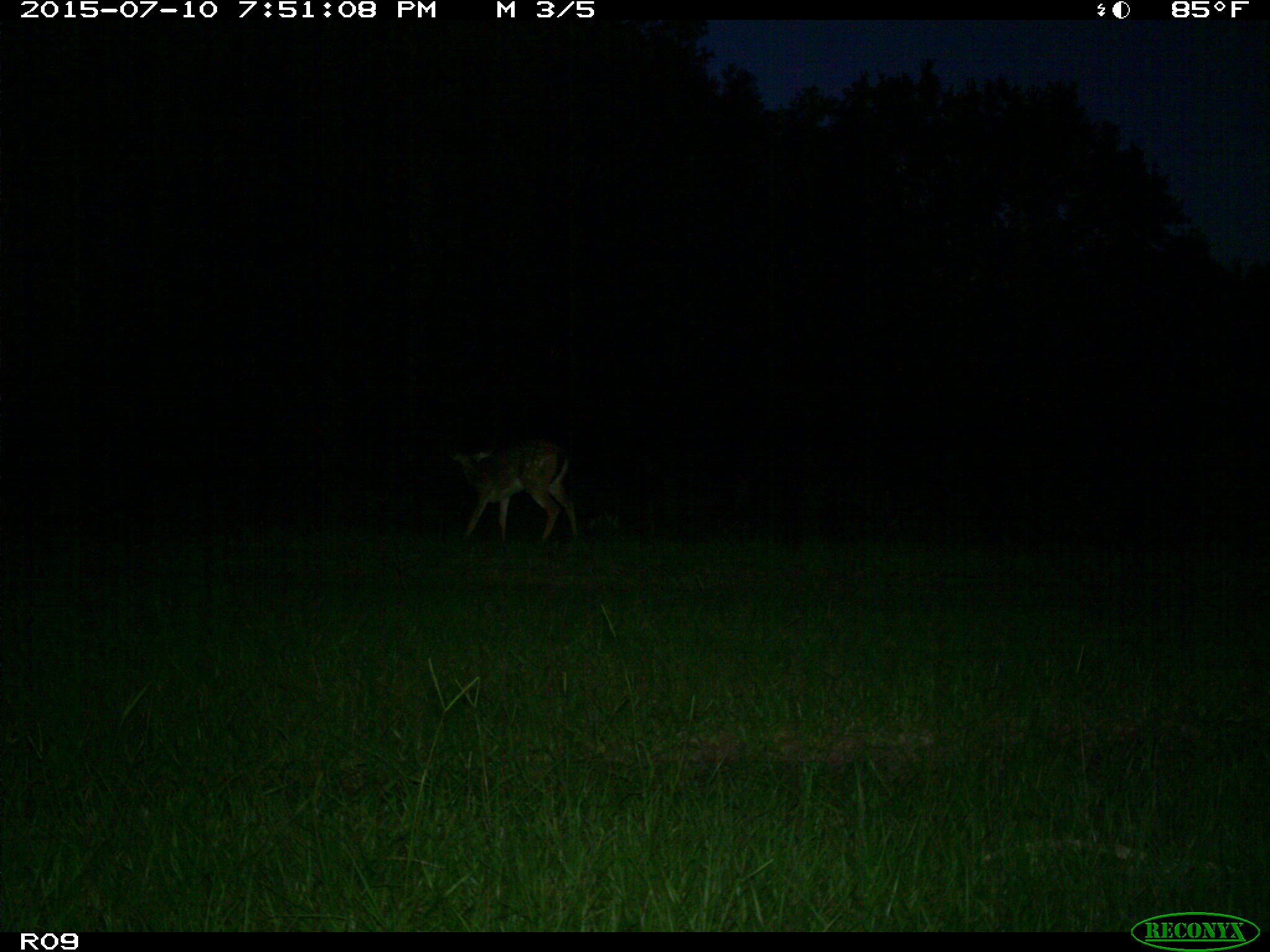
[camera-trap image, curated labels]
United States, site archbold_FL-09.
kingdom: Animalia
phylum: Chordata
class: Mammalia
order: Artiodactyla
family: Cervidae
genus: Odocoileus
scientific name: Odocoileus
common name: deer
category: unidentified deer